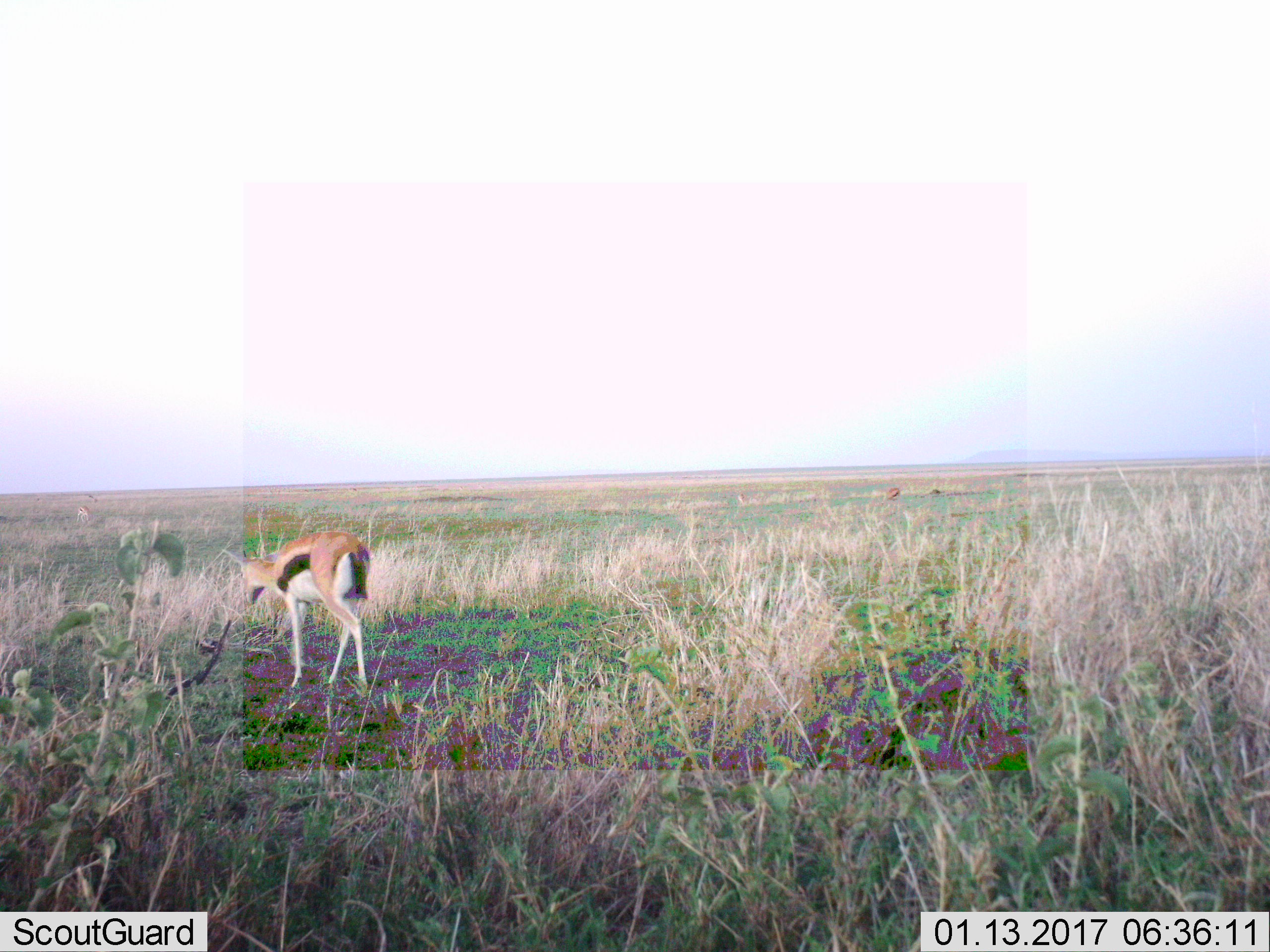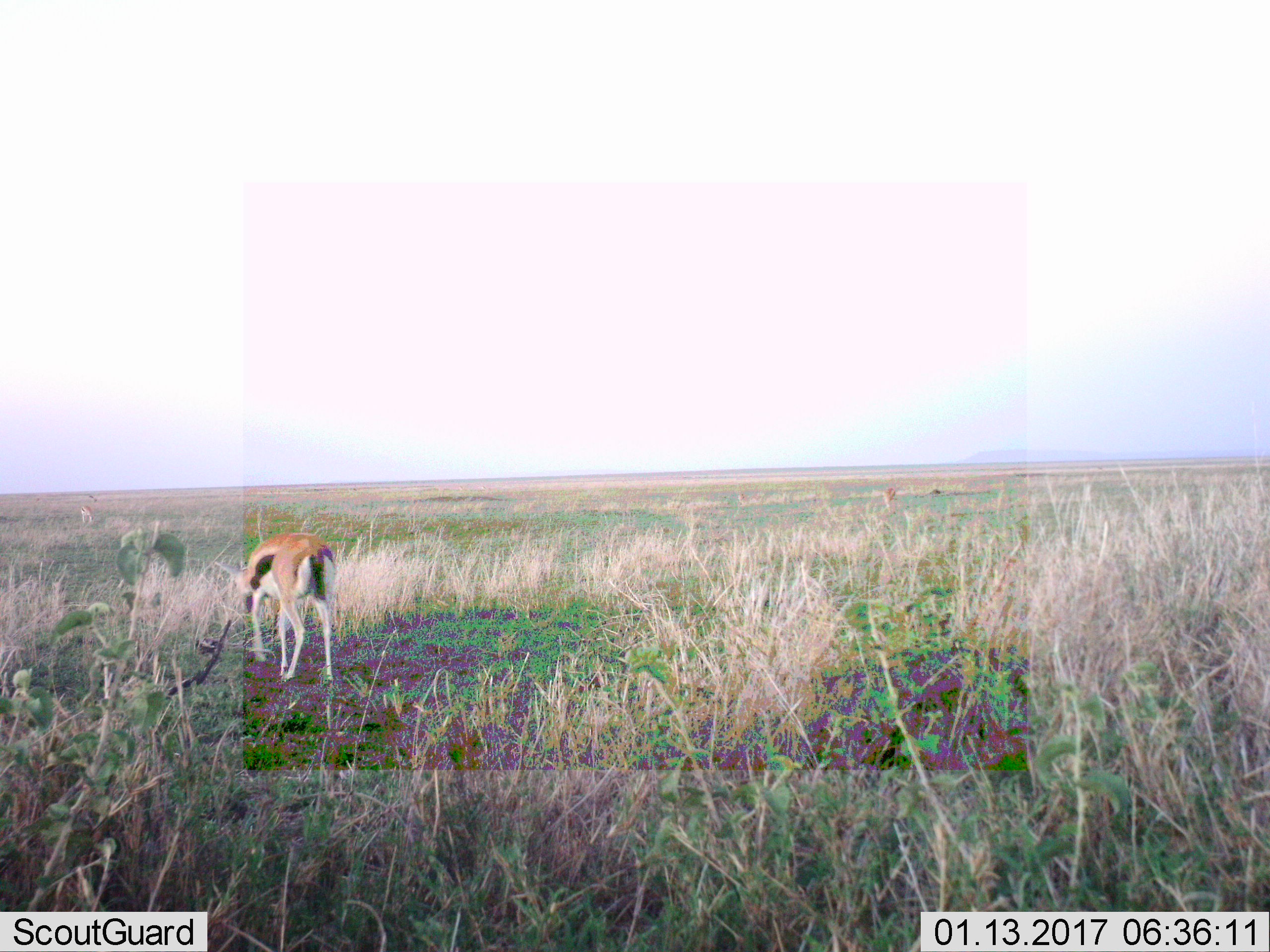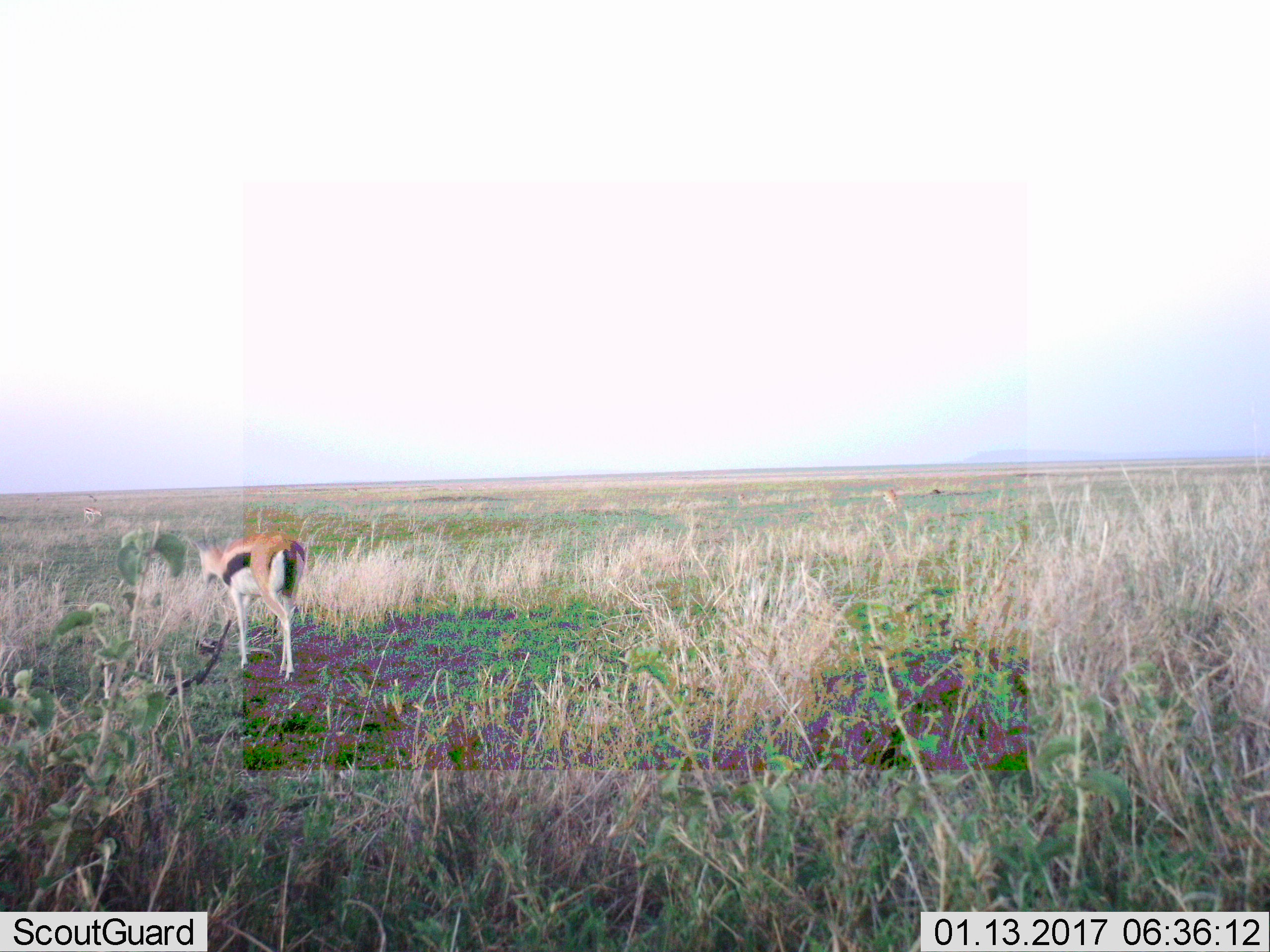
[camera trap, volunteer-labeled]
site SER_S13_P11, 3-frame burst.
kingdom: Animalia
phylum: Chordata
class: Mammalia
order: Artiodactyla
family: Bovidae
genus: Eudorcas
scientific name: Eudorcas thomsonii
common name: thomson's gazelle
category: gazellethomsons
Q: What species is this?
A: Gazellethomsons (thomson's gazelle) (Eudorcas thomsonii).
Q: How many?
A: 3.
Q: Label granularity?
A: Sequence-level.